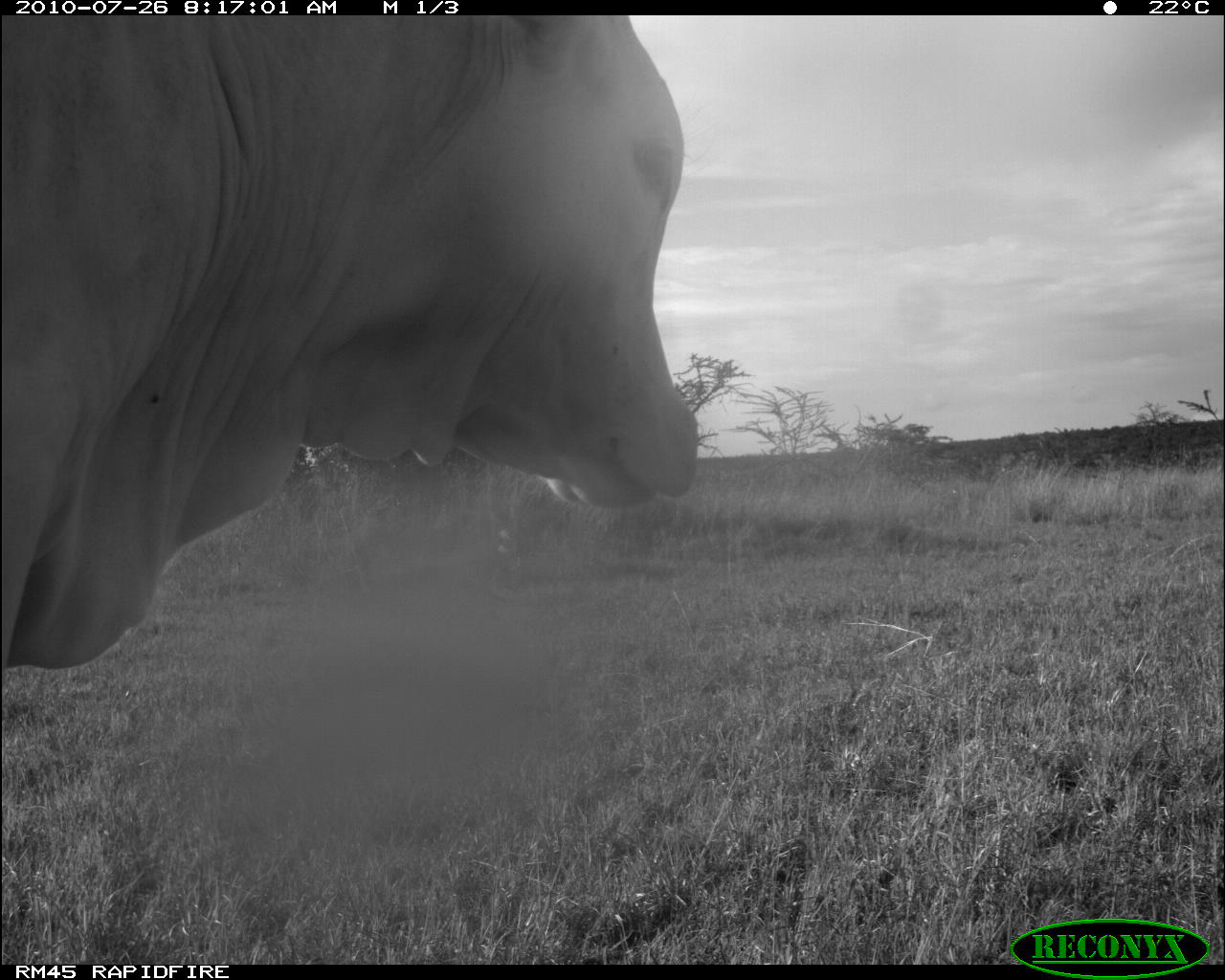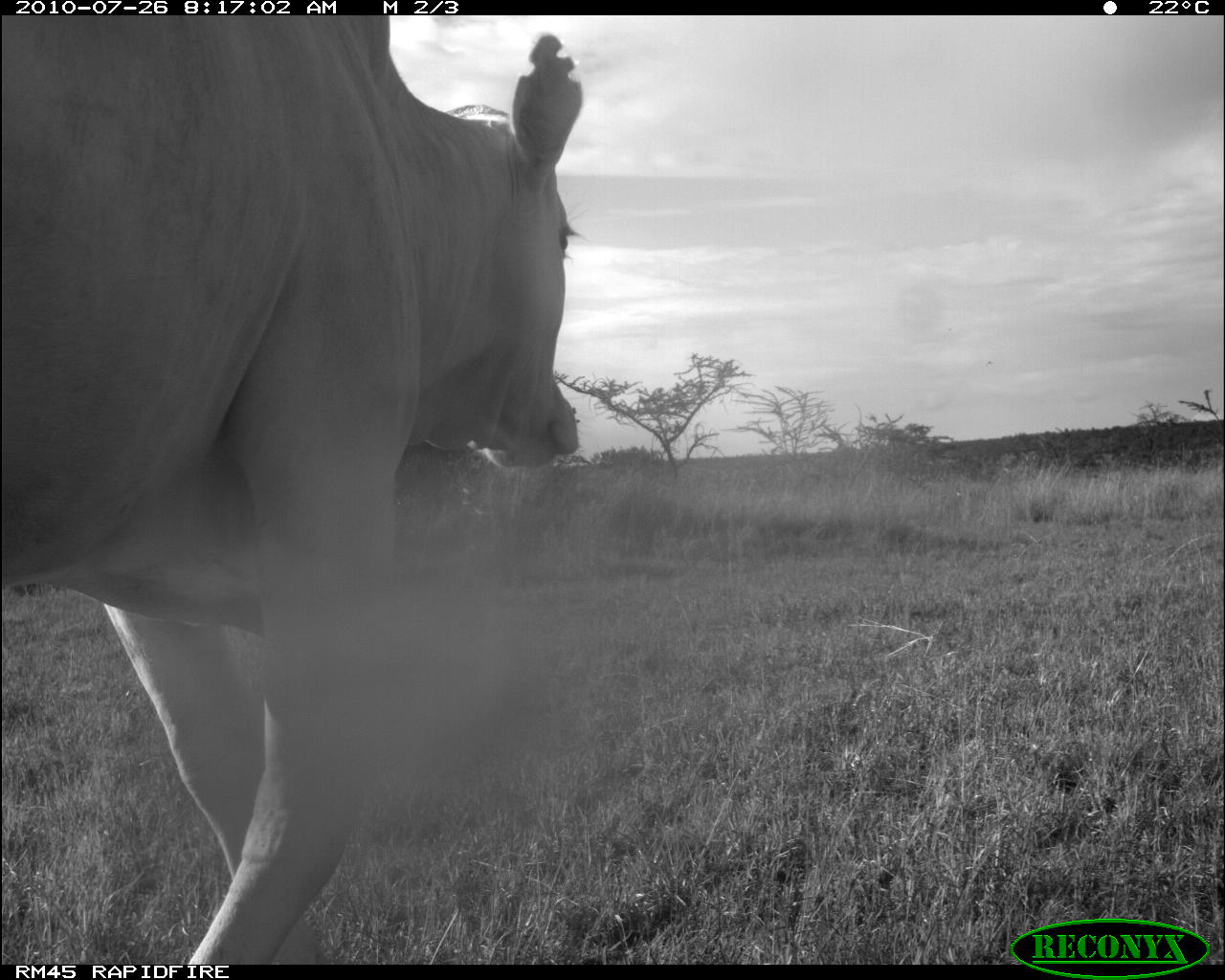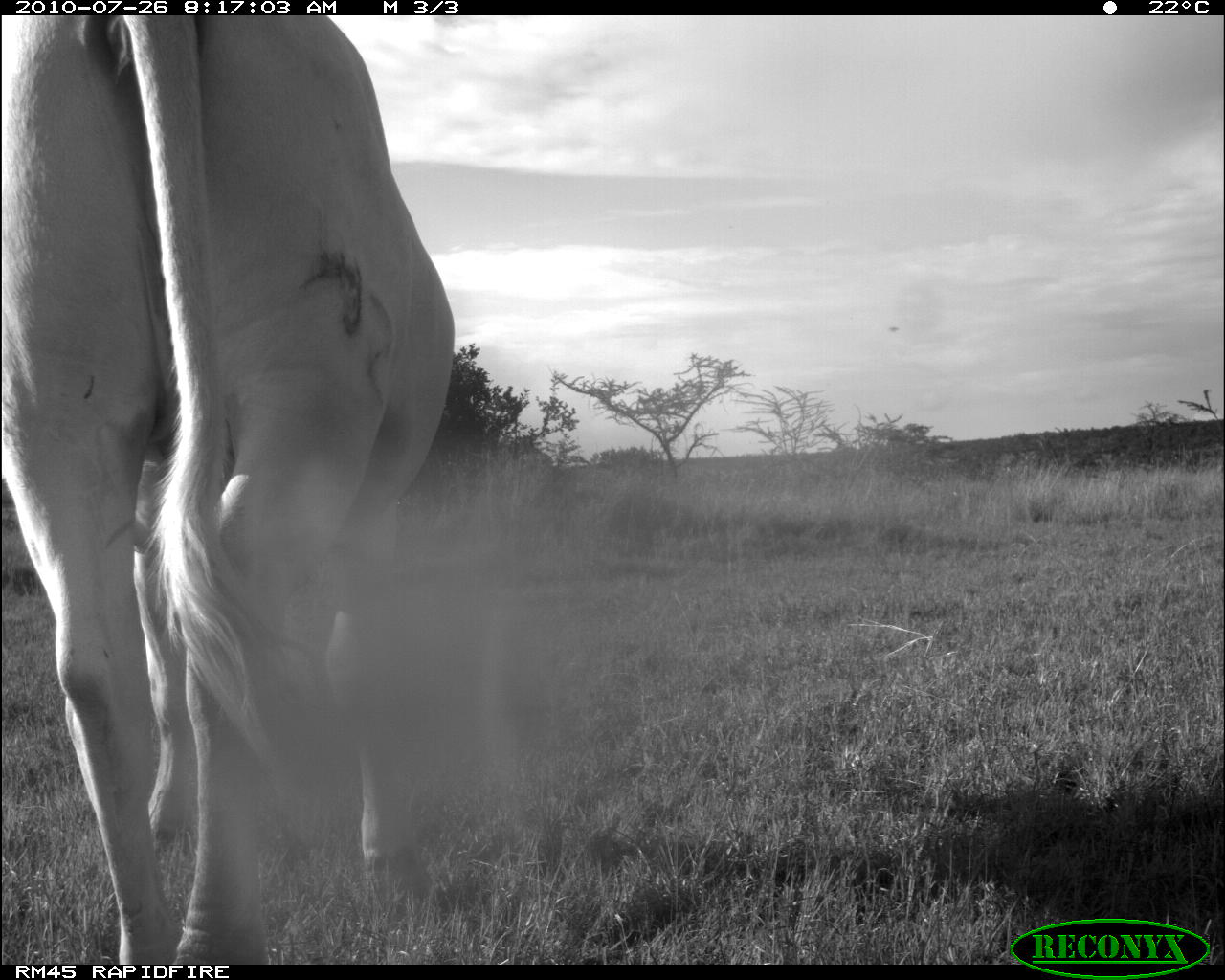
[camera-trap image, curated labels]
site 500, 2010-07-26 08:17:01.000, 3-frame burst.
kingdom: Animalia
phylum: Chordata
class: Mammalia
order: Artiodactyla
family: Bovidae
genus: Tragelaphus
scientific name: Tragelaphus oryx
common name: eland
Tragelaphus oryx (eland), count 1.